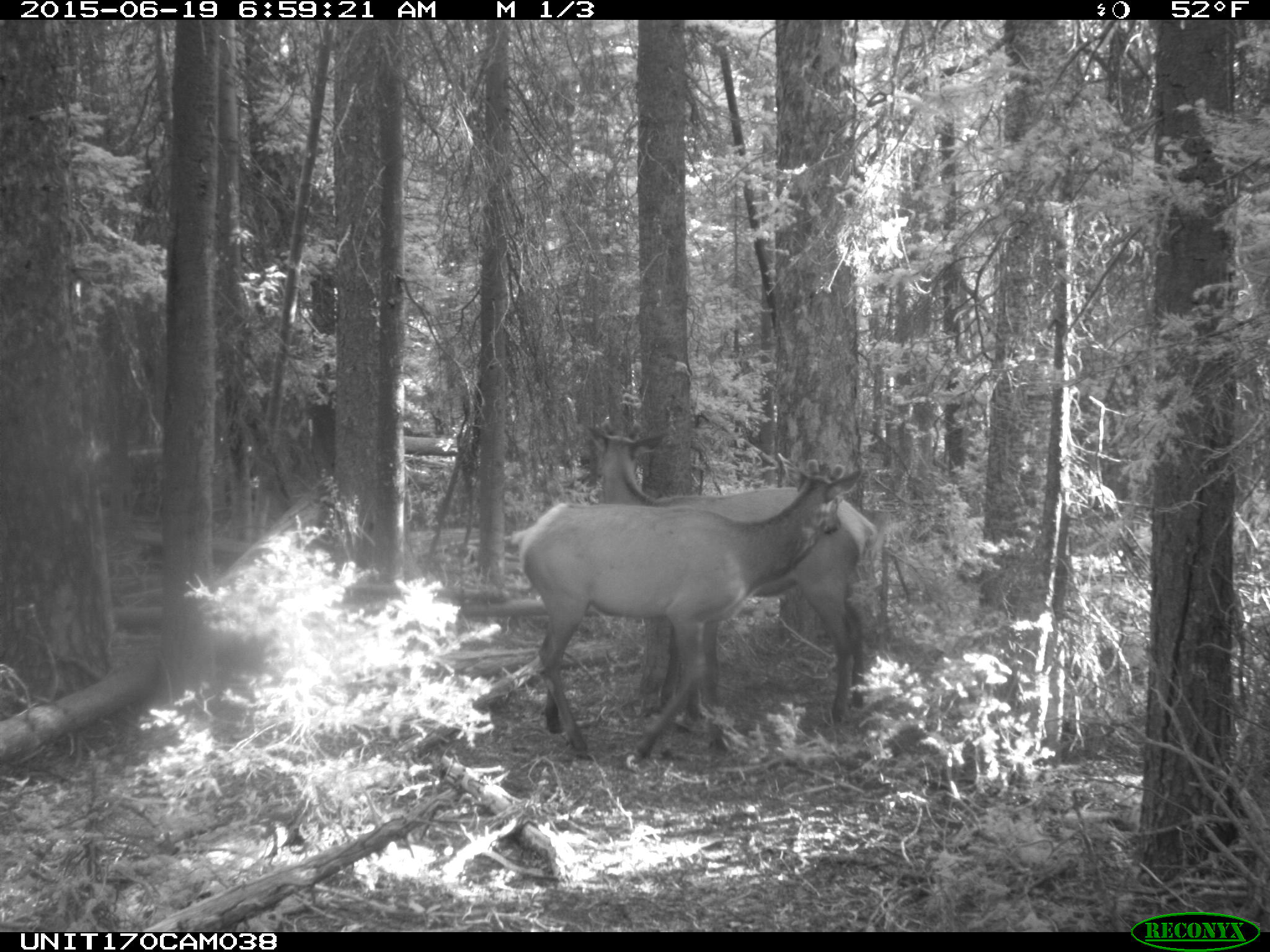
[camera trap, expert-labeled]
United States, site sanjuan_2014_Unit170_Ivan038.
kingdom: Animalia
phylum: Chordata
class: Mammalia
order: Artiodactyla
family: Cervidae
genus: Cervus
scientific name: Cervus elaphus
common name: red deer